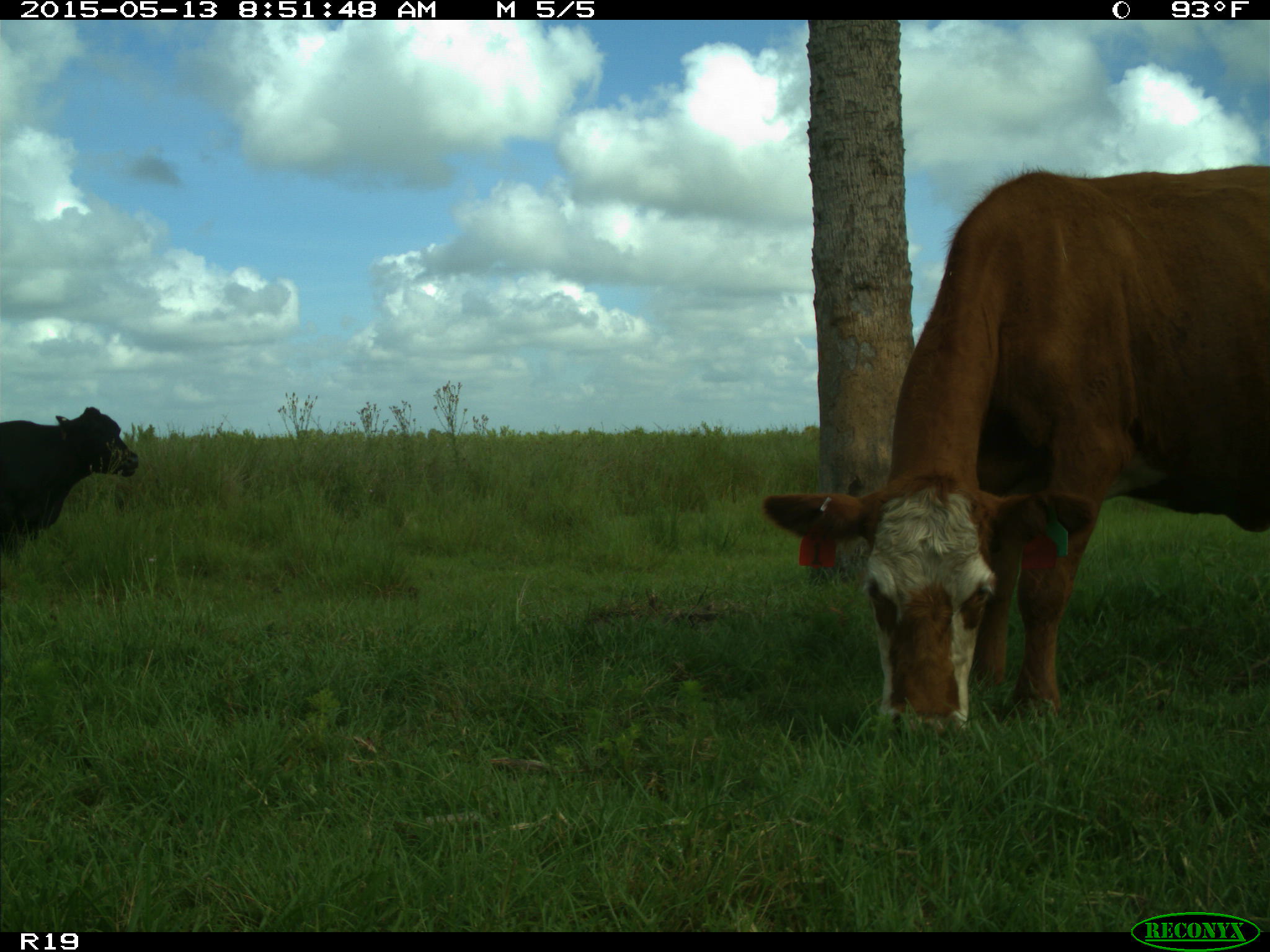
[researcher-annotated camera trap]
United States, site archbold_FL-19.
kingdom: Animalia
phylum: Chordata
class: Mammalia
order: Artiodactyla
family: Bovidae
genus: Bos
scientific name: Bos taurus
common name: domestic cow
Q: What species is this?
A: Bos taurus (domestic cow).